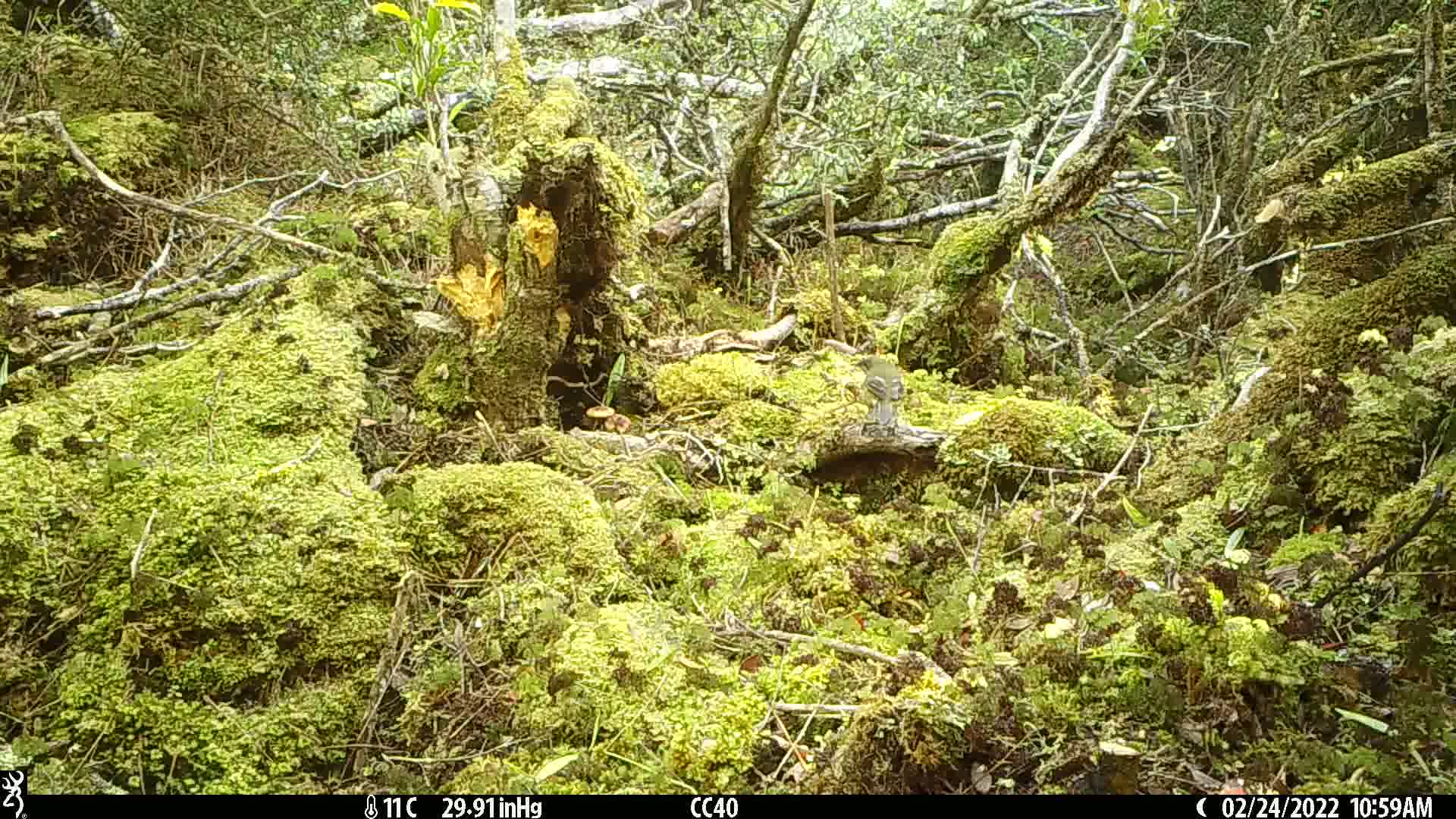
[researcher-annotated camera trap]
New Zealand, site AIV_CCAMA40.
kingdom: Animalia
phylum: Chordata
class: Aves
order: Passeriformes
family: Meliphagidae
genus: Anthornis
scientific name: Anthornis melanura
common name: new zealand bellbird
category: bellbird